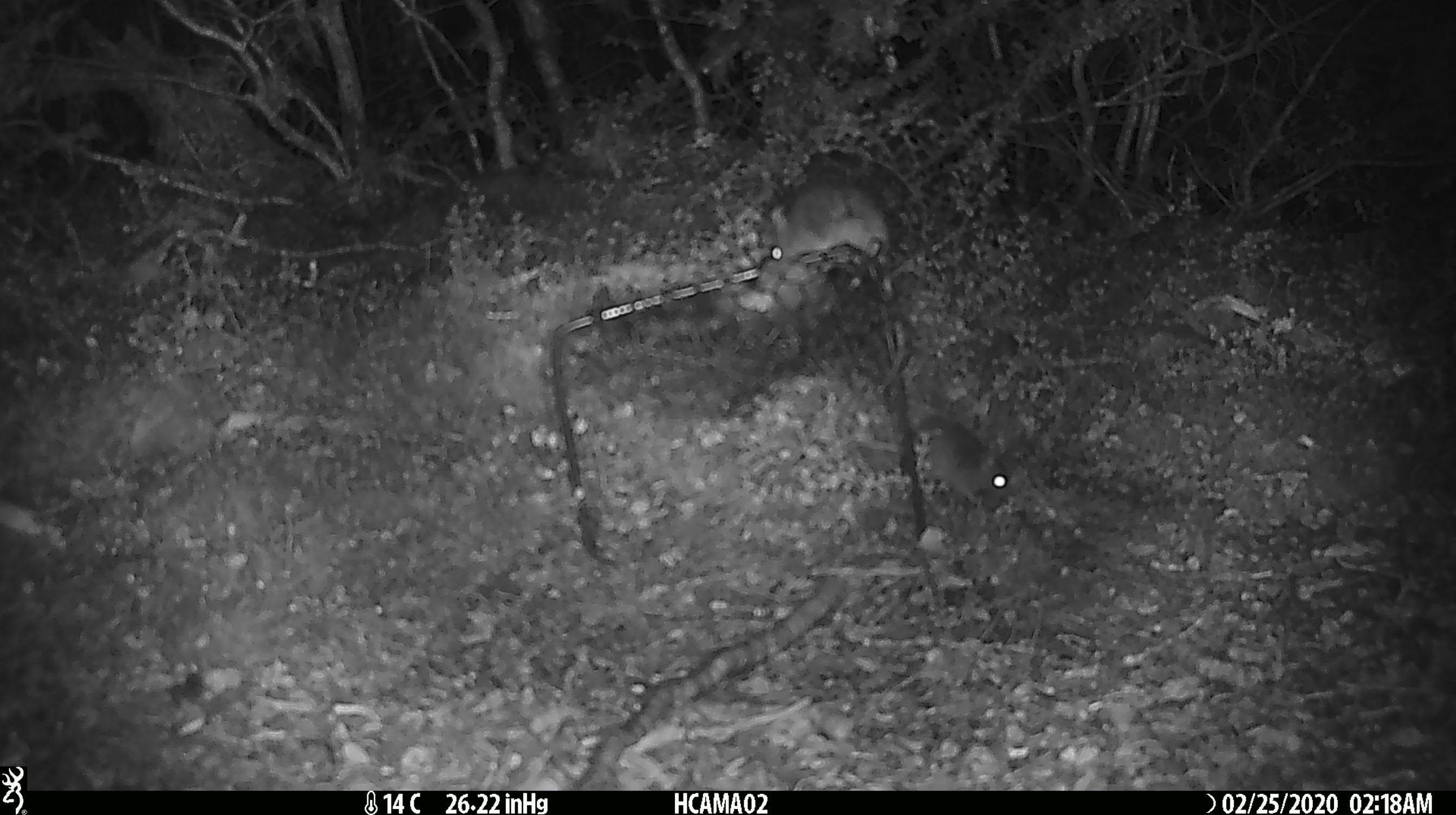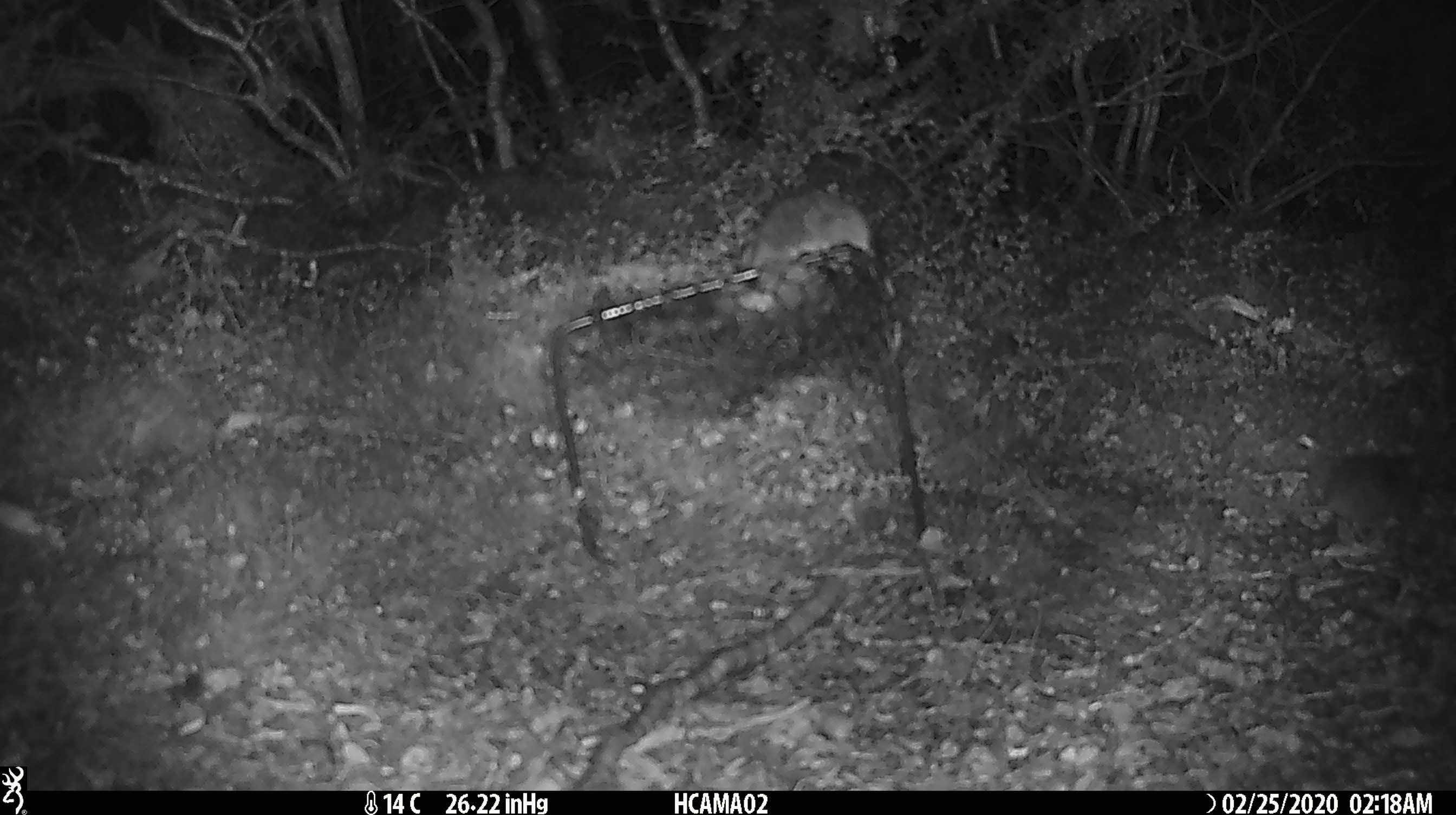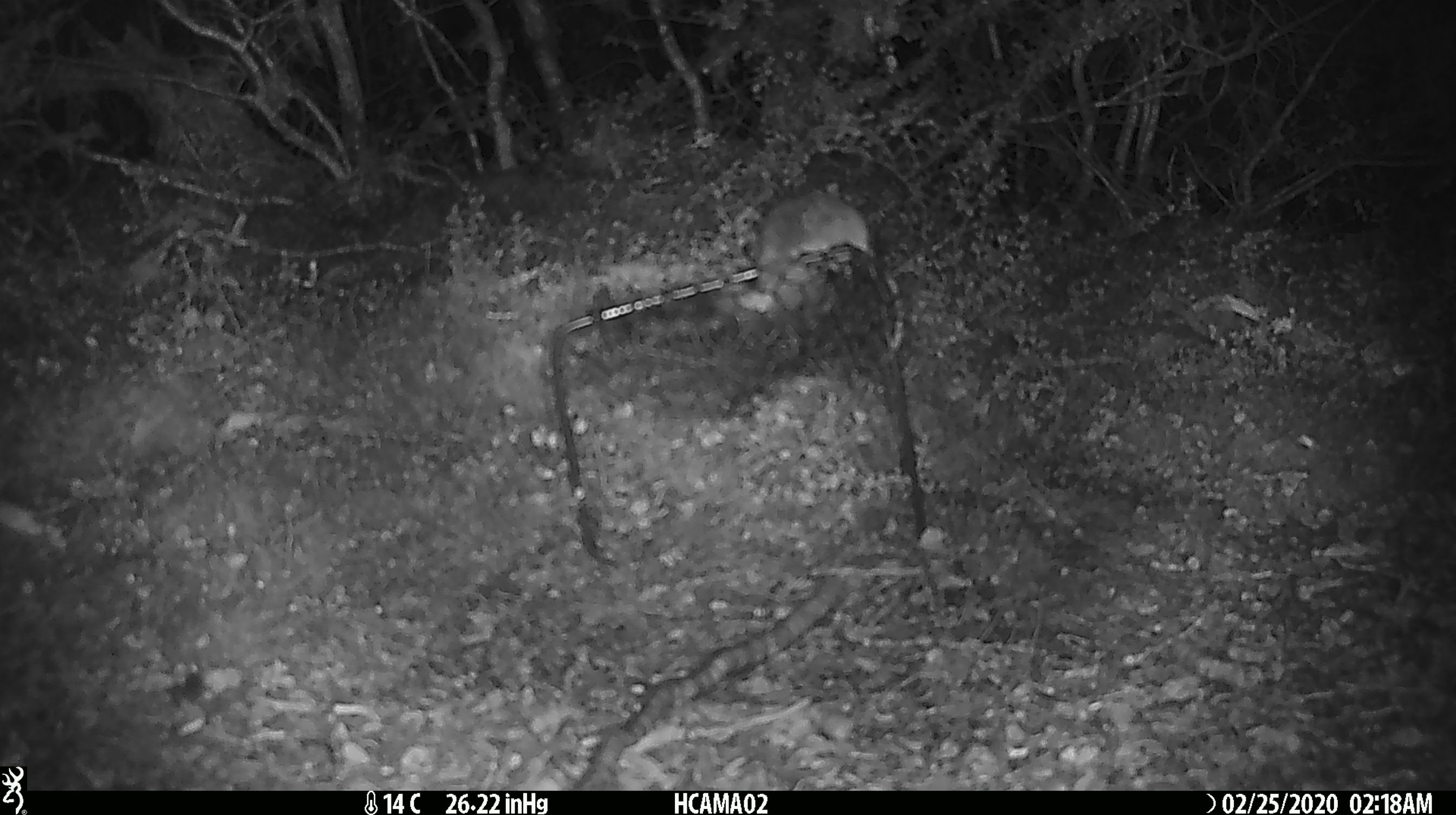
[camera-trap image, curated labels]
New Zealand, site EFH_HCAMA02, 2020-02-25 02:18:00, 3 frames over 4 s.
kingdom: Animalia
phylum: Chordata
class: Mammalia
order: Rodentia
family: Muridae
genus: Mus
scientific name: Mus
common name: mouse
Mouse (Mus).